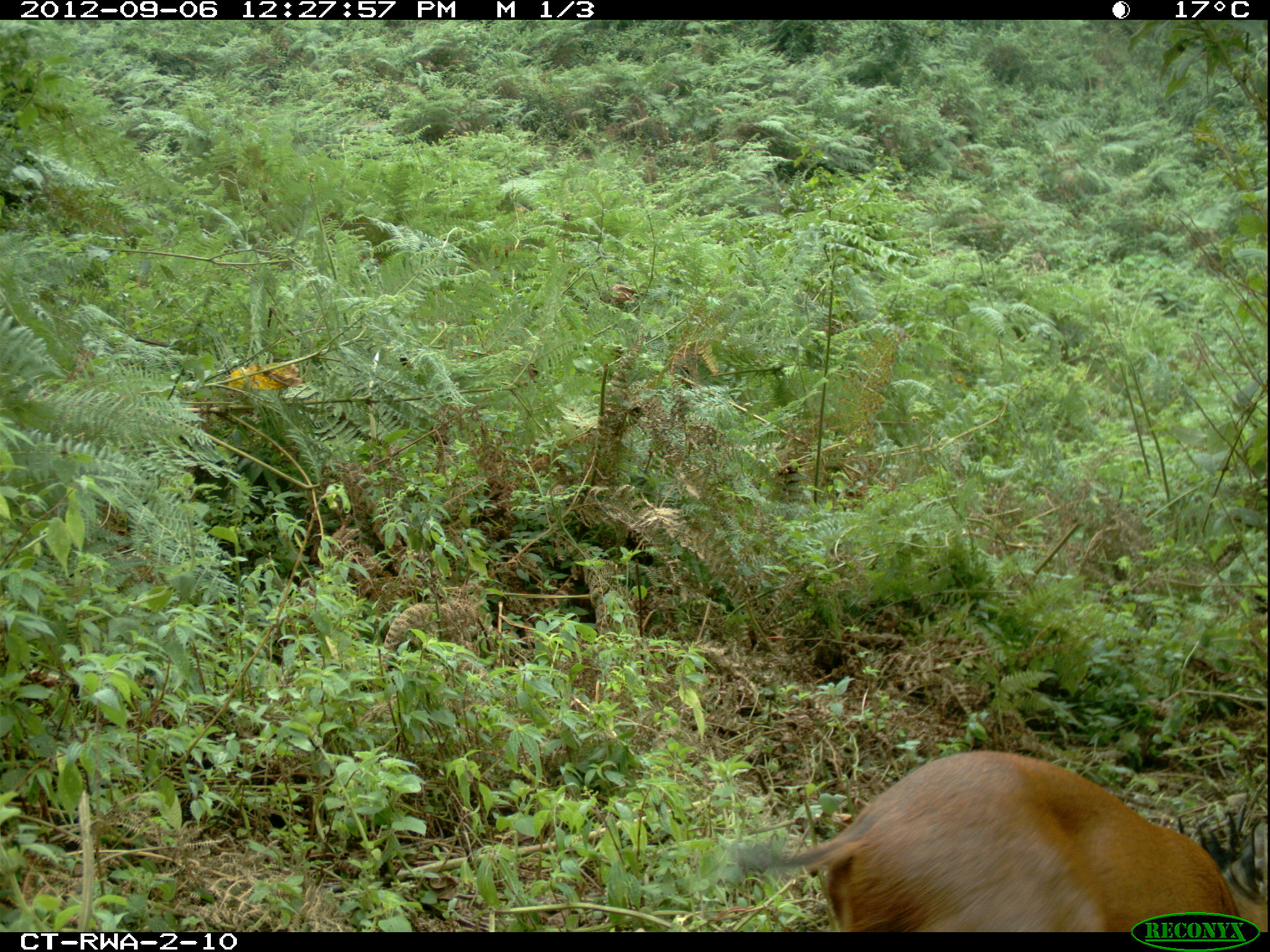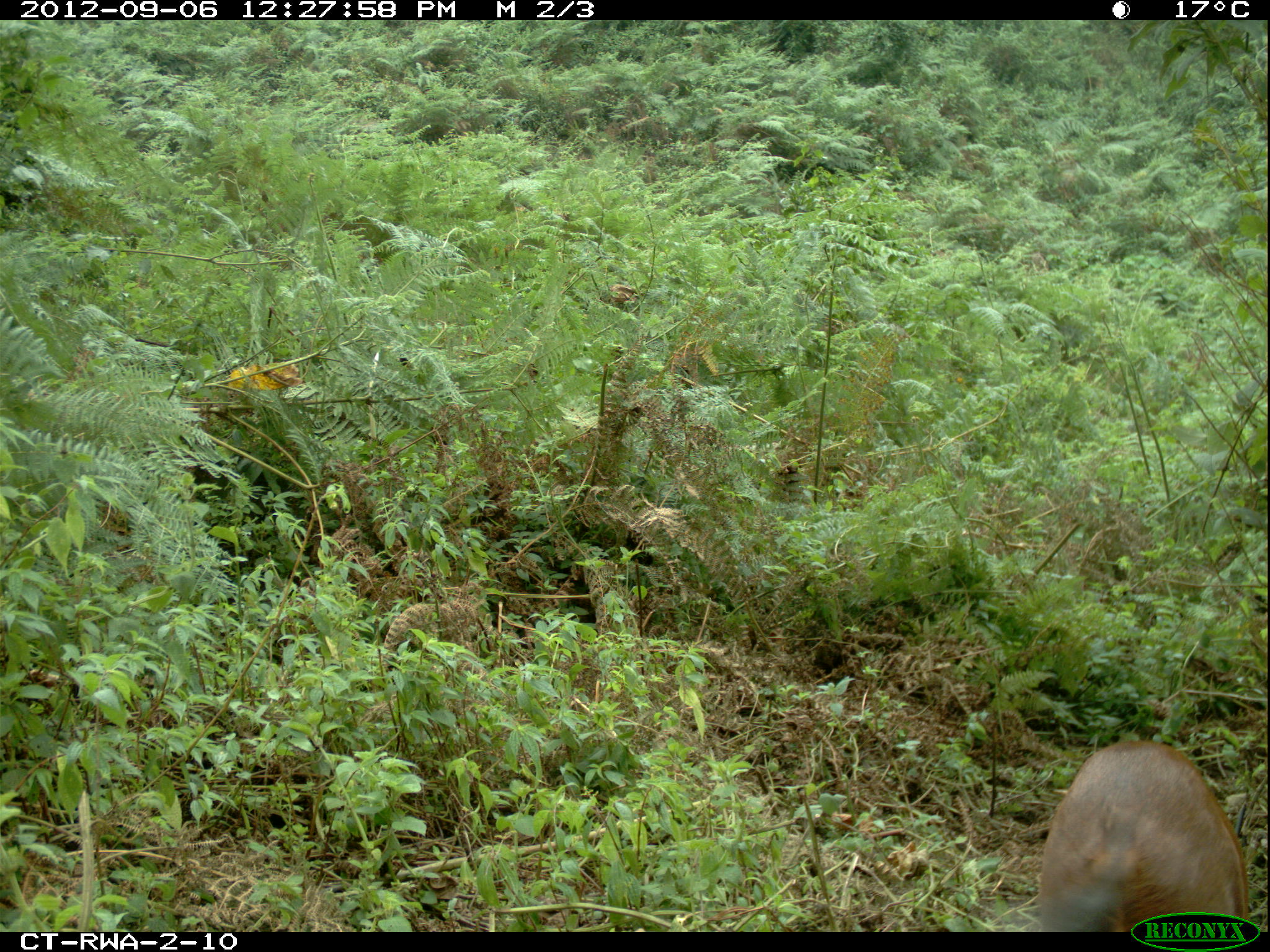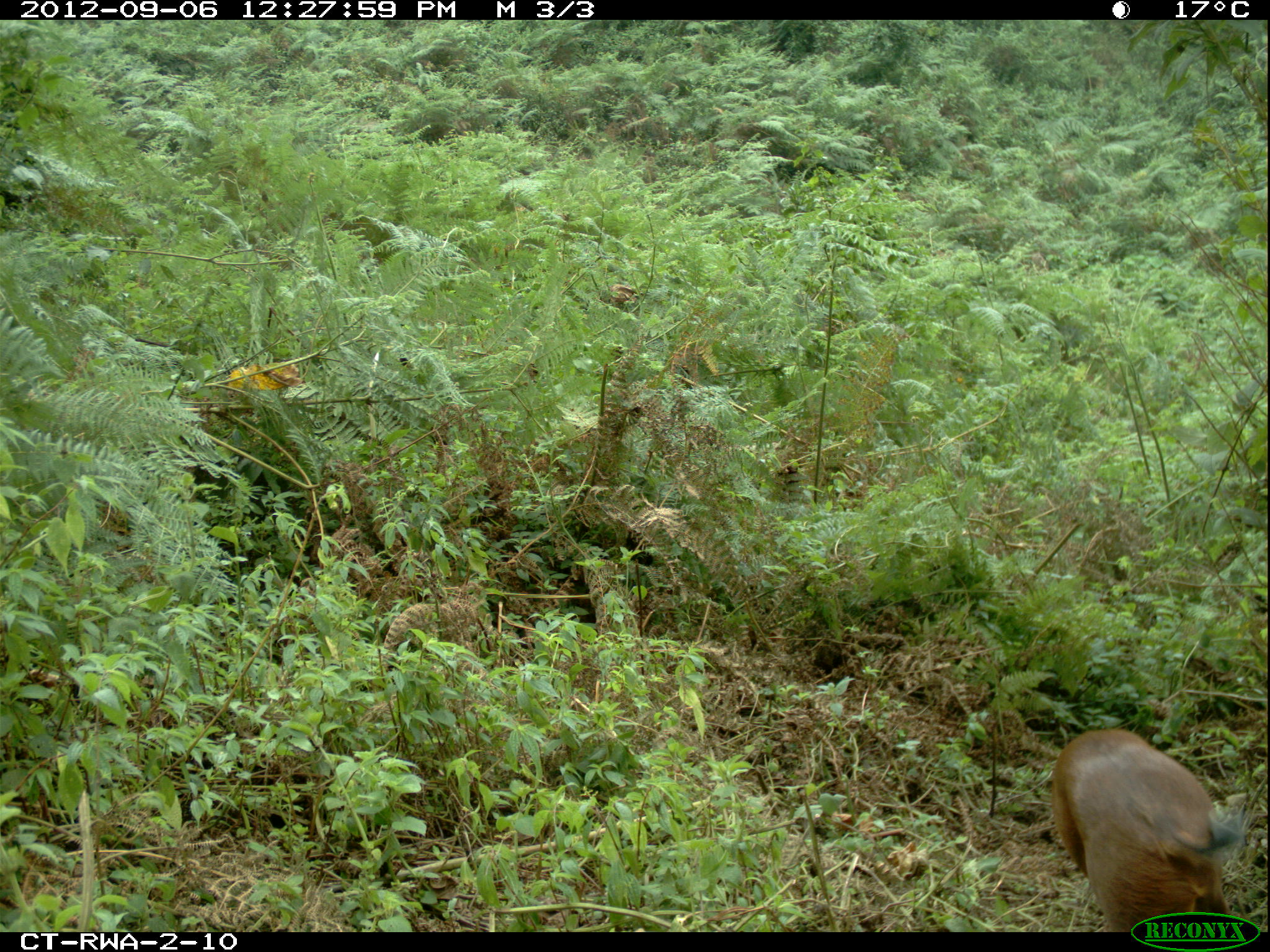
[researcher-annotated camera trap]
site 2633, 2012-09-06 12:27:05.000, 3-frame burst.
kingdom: Animalia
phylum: Chordata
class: Mammalia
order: Artiodactyla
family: Bovidae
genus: Cephalophus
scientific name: Cephalophus nigrifrons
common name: black-fronted duiker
Cephalophus nigrifrons (black-fronted duiker), count 1.